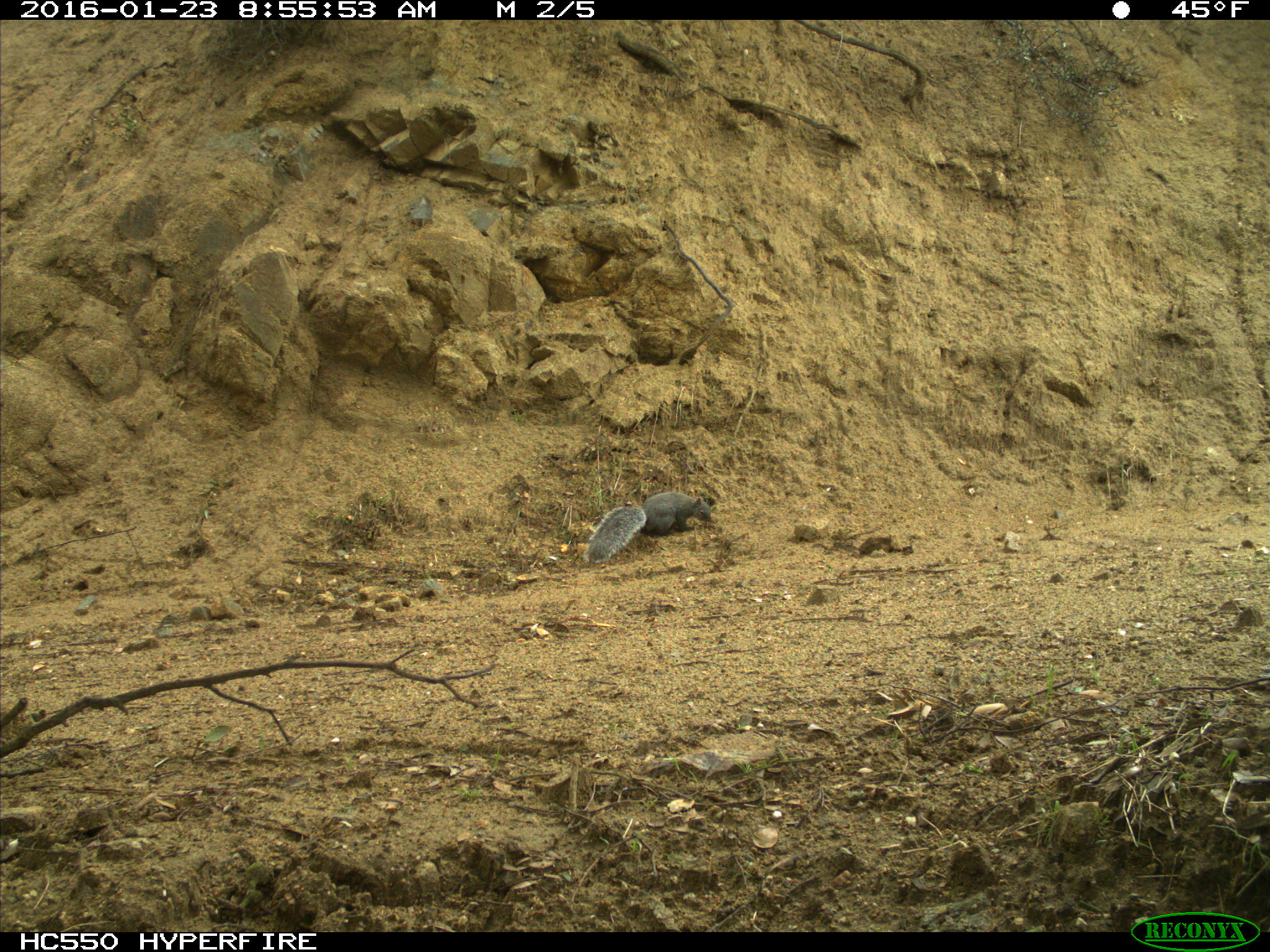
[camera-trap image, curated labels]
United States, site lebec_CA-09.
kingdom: Animalia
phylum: Chordata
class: Mammalia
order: Rodentia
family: Sciuridae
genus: Sciurus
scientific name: Sciurus carolinensis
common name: eastern gray squirrel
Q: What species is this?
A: Sciurus carolinensis (eastern gray squirrel).